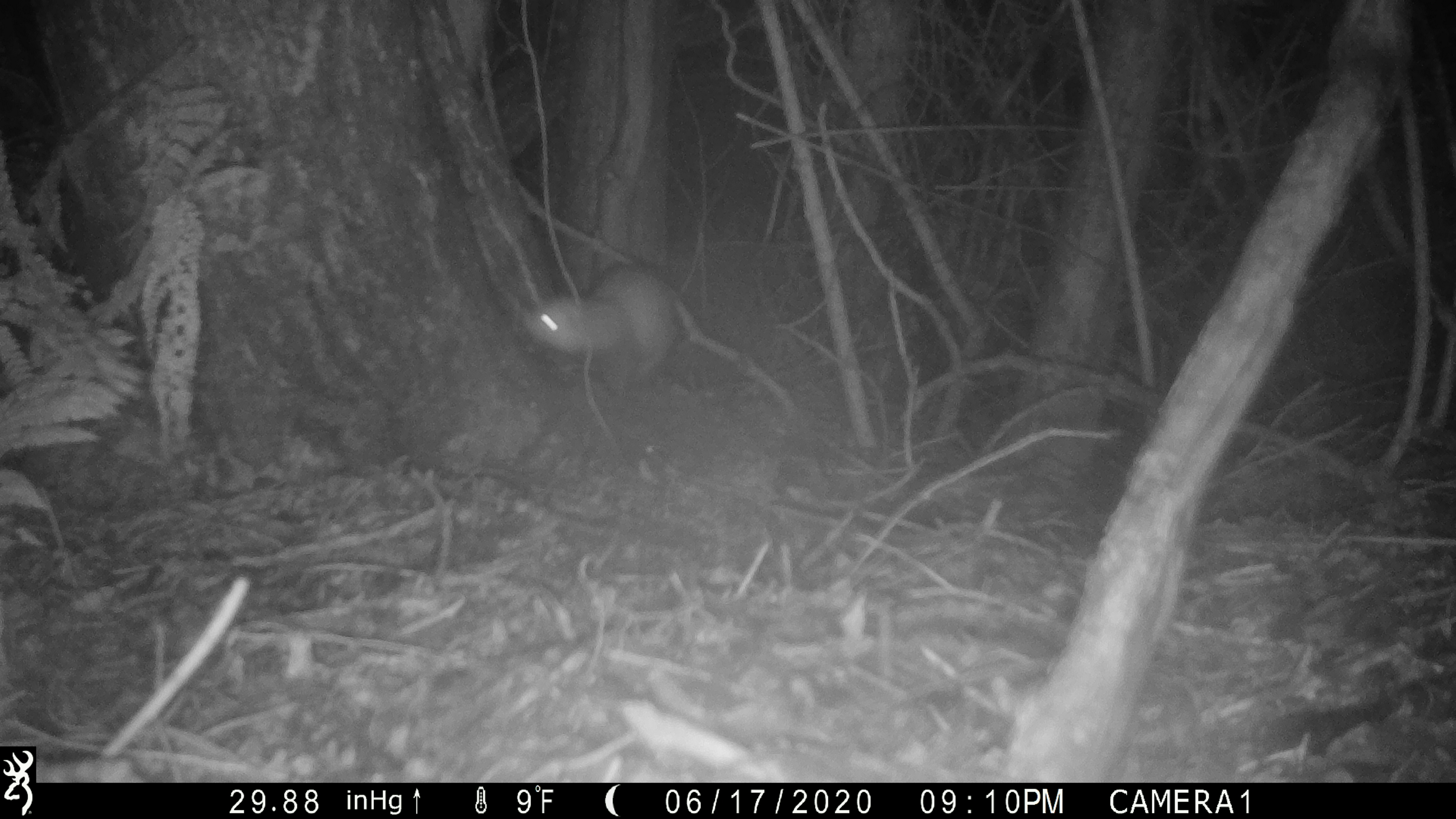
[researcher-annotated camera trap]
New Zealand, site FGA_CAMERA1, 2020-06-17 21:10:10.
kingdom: Animalia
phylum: Chordata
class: Mammalia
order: Carnivora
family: Mustelidae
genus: Mustela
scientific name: Mustela furo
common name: ferret